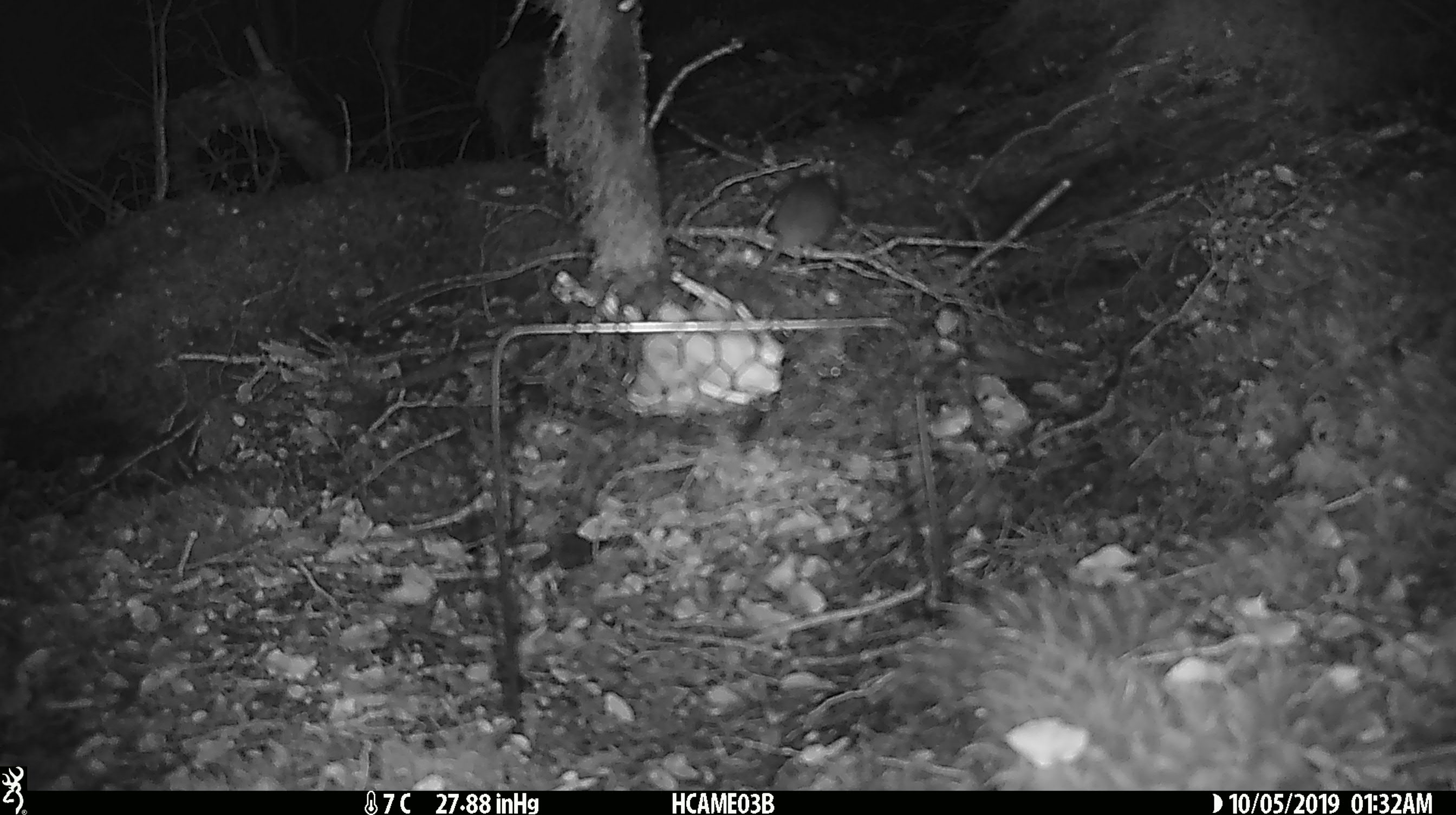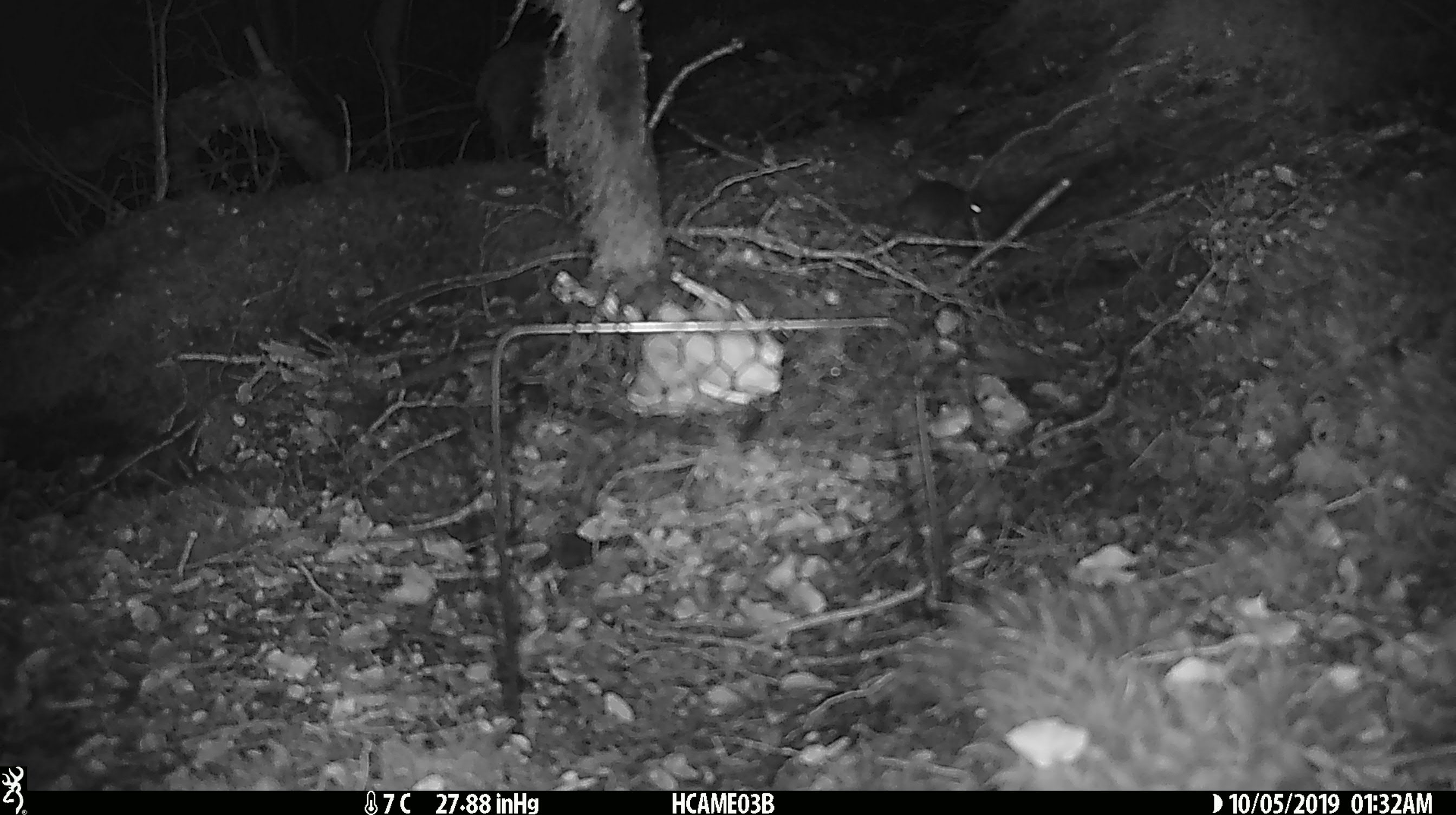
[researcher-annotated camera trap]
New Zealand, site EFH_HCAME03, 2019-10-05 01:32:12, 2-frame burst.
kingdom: Animalia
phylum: Chordata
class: Mammalia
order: Rodentia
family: Muridae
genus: Mus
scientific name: Mus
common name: mouse